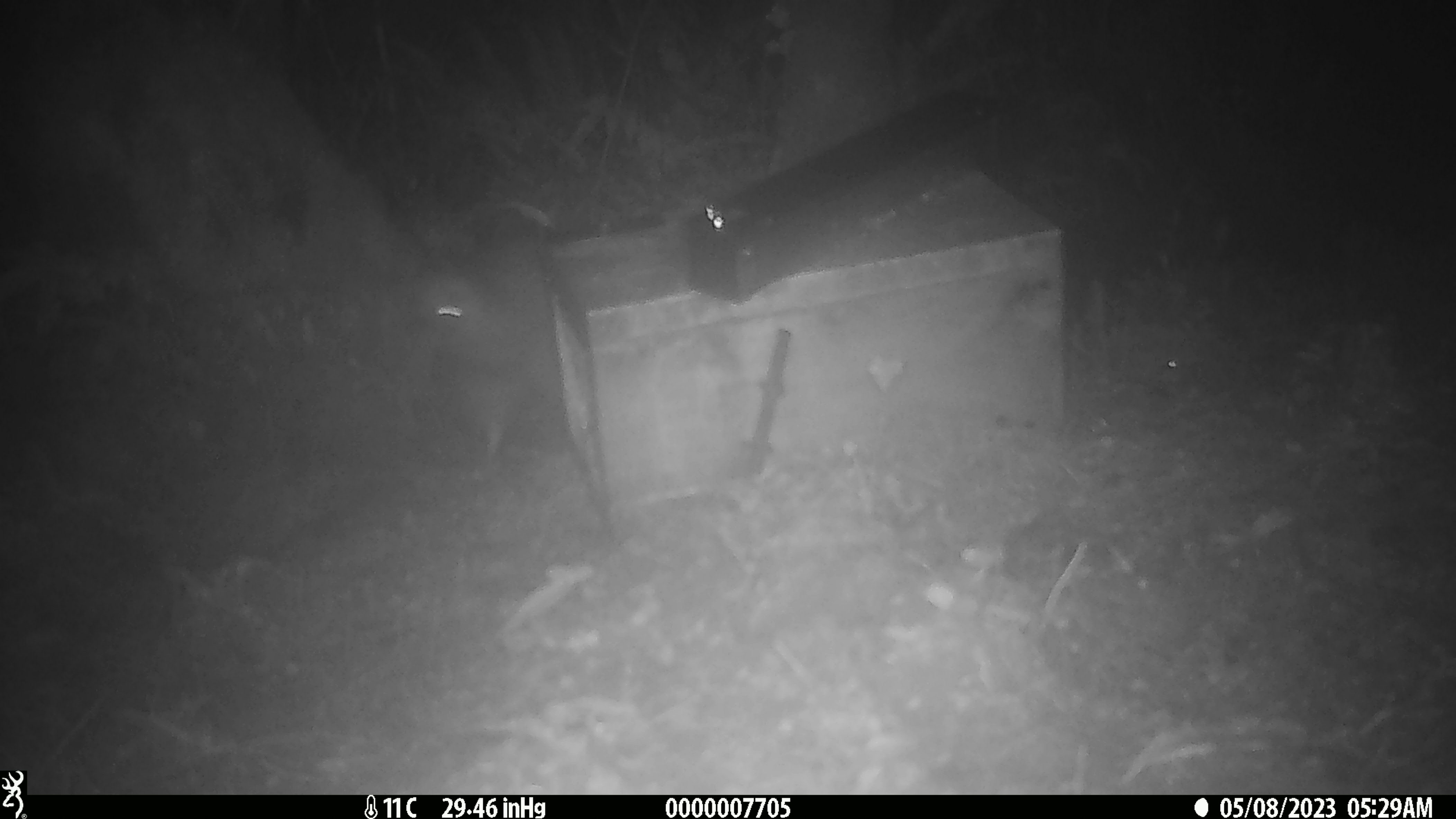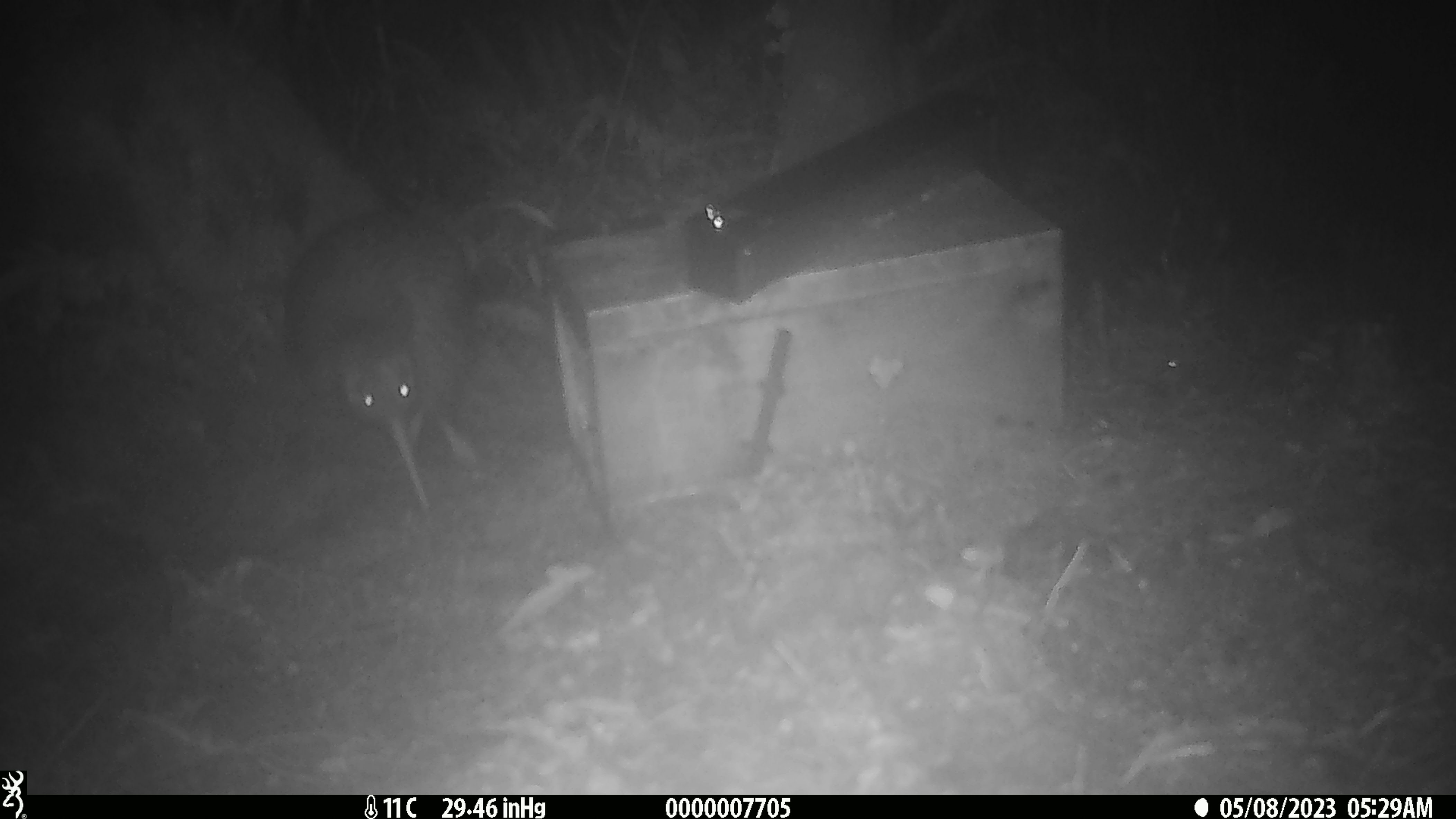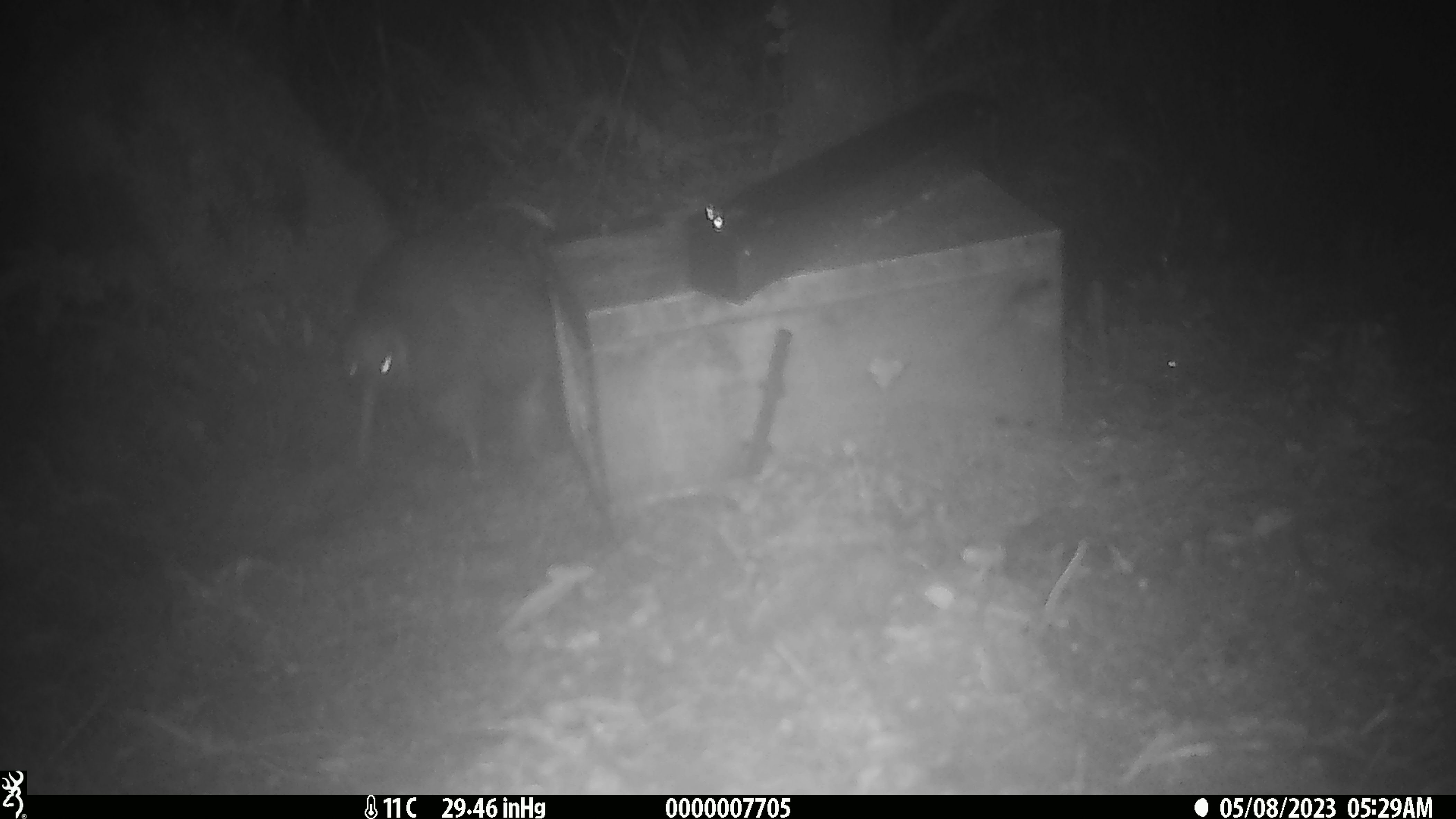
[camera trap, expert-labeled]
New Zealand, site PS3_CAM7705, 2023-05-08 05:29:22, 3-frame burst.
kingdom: Animalia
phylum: Chordata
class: Aves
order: Apterygiformes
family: Apterygidae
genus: Apteryx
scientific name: Apteryx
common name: kiwi